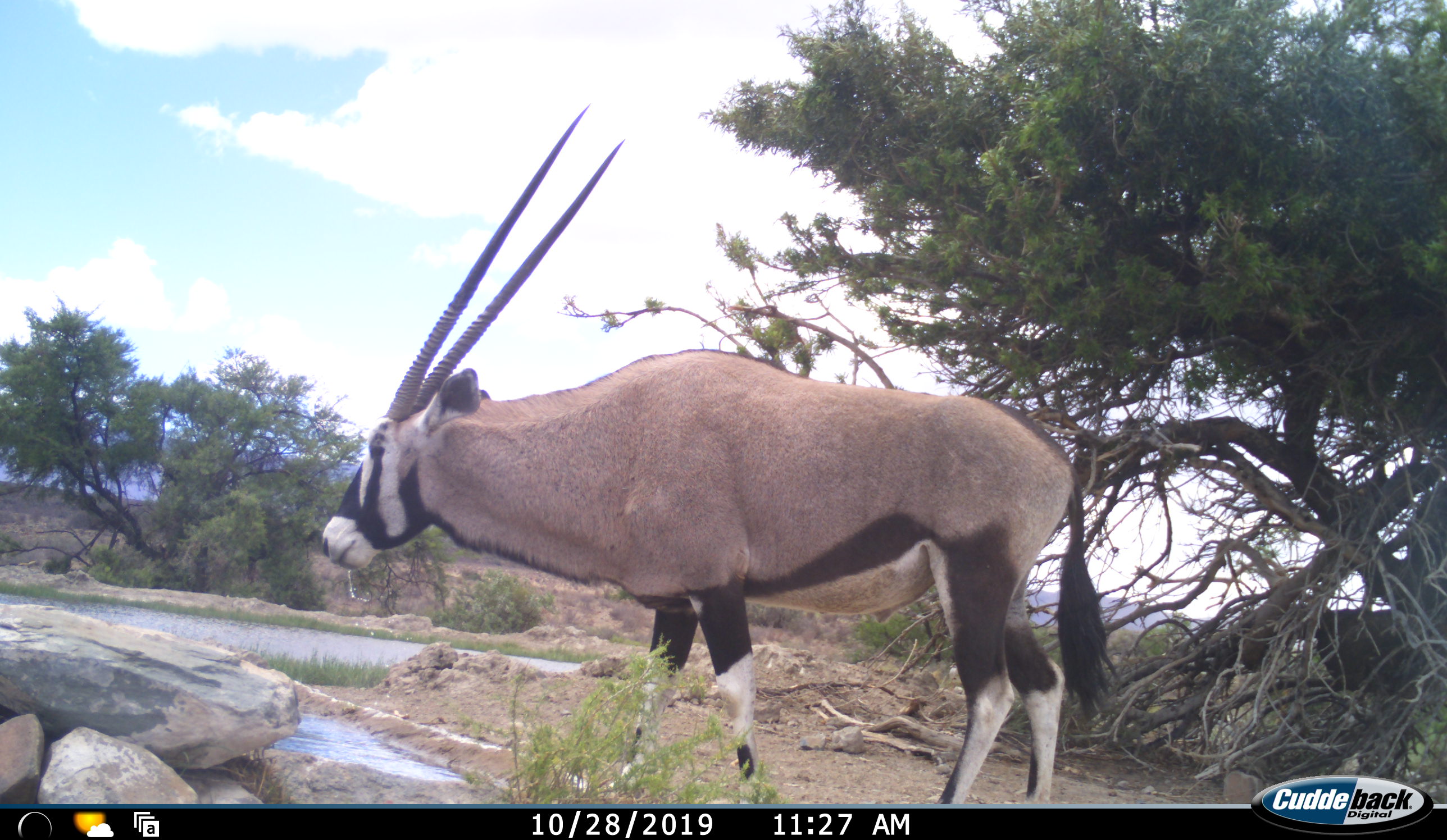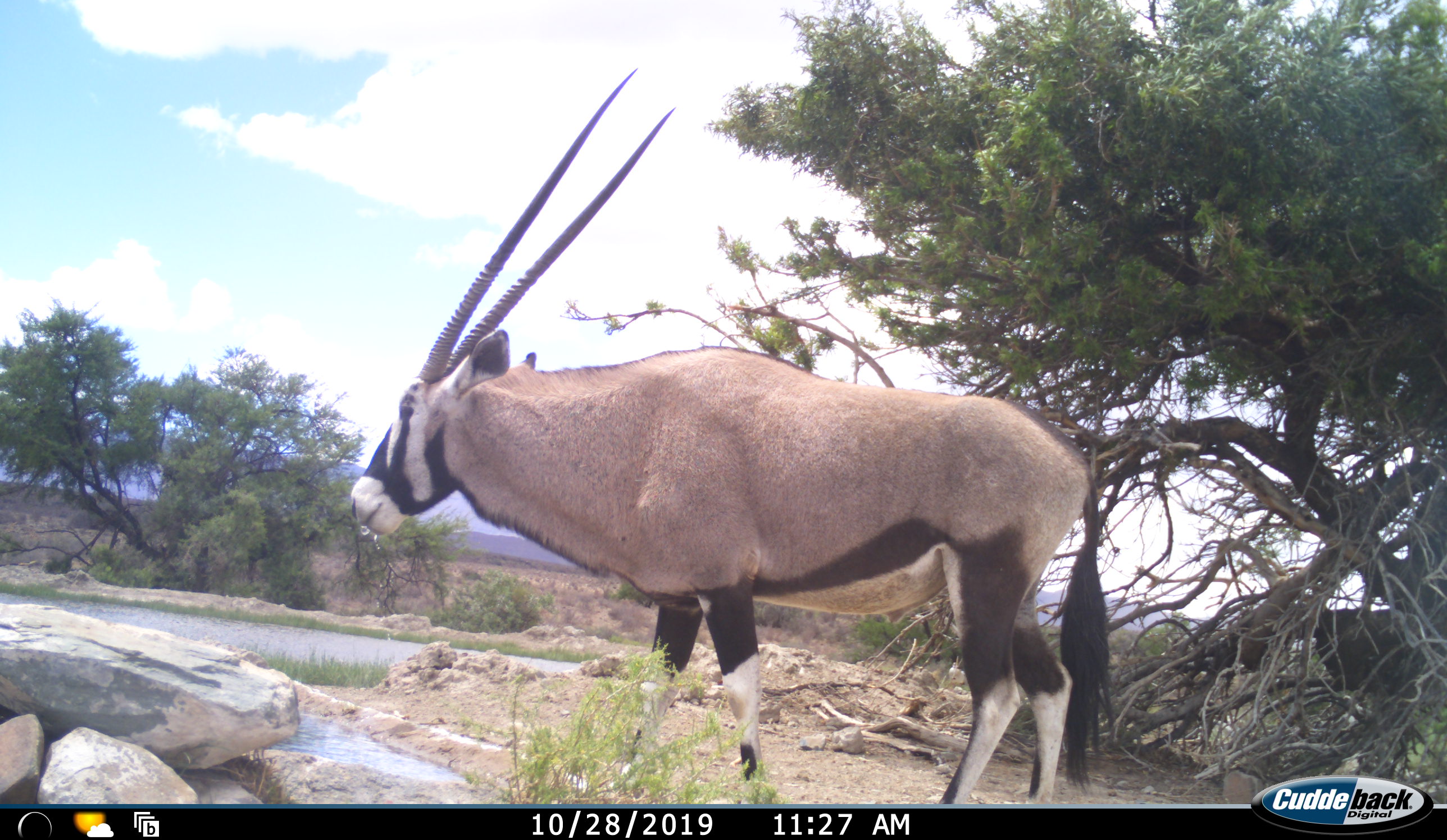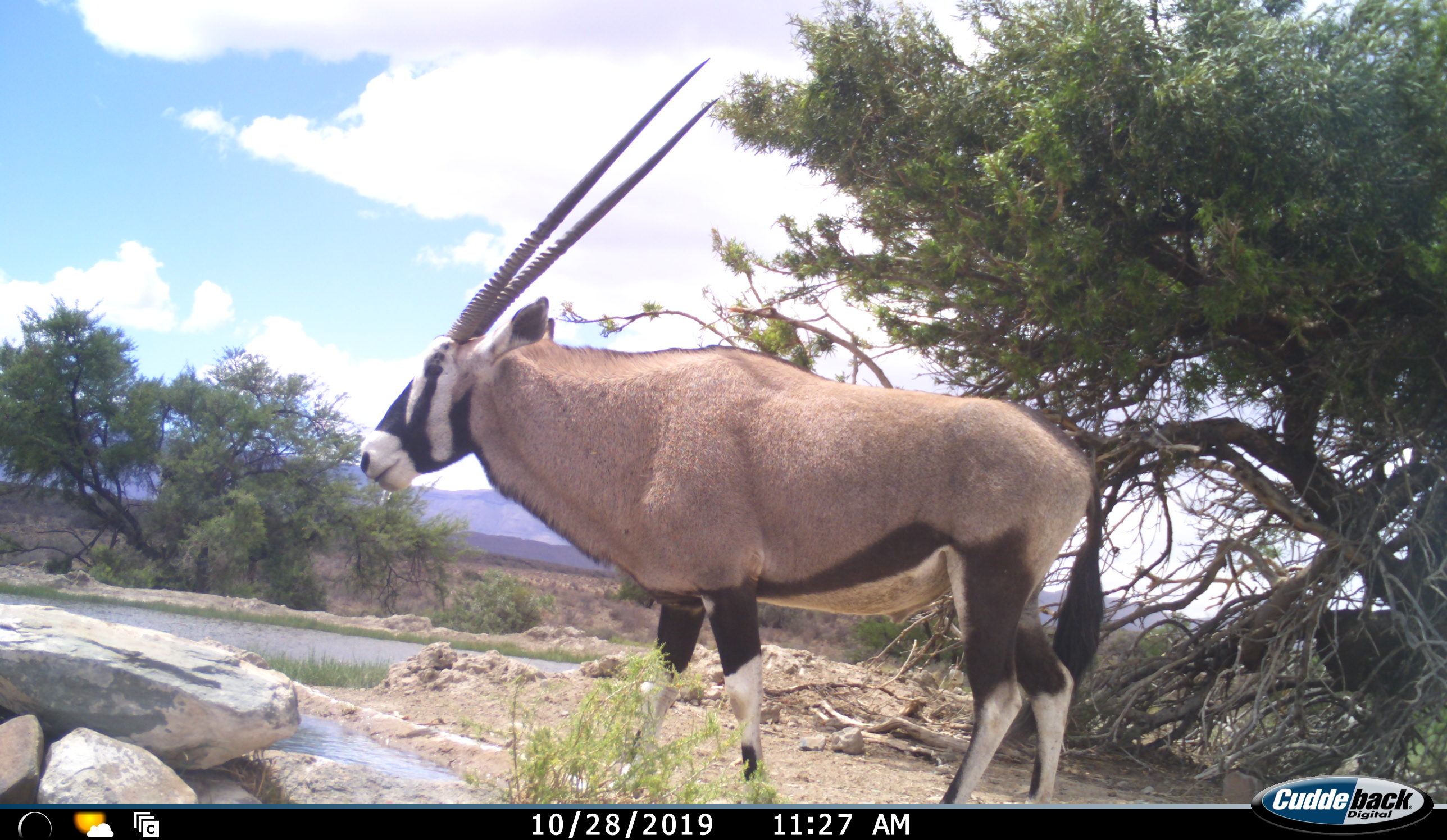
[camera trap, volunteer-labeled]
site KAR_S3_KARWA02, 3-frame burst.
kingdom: Animalia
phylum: Chordata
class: Mammalia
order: Artiodactyla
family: Bovidae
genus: Oryx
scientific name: Oryx gazella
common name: gemsbok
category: oryx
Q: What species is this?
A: Oryx (gemsbok) (Oryx gazella).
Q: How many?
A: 1.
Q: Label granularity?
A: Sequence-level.